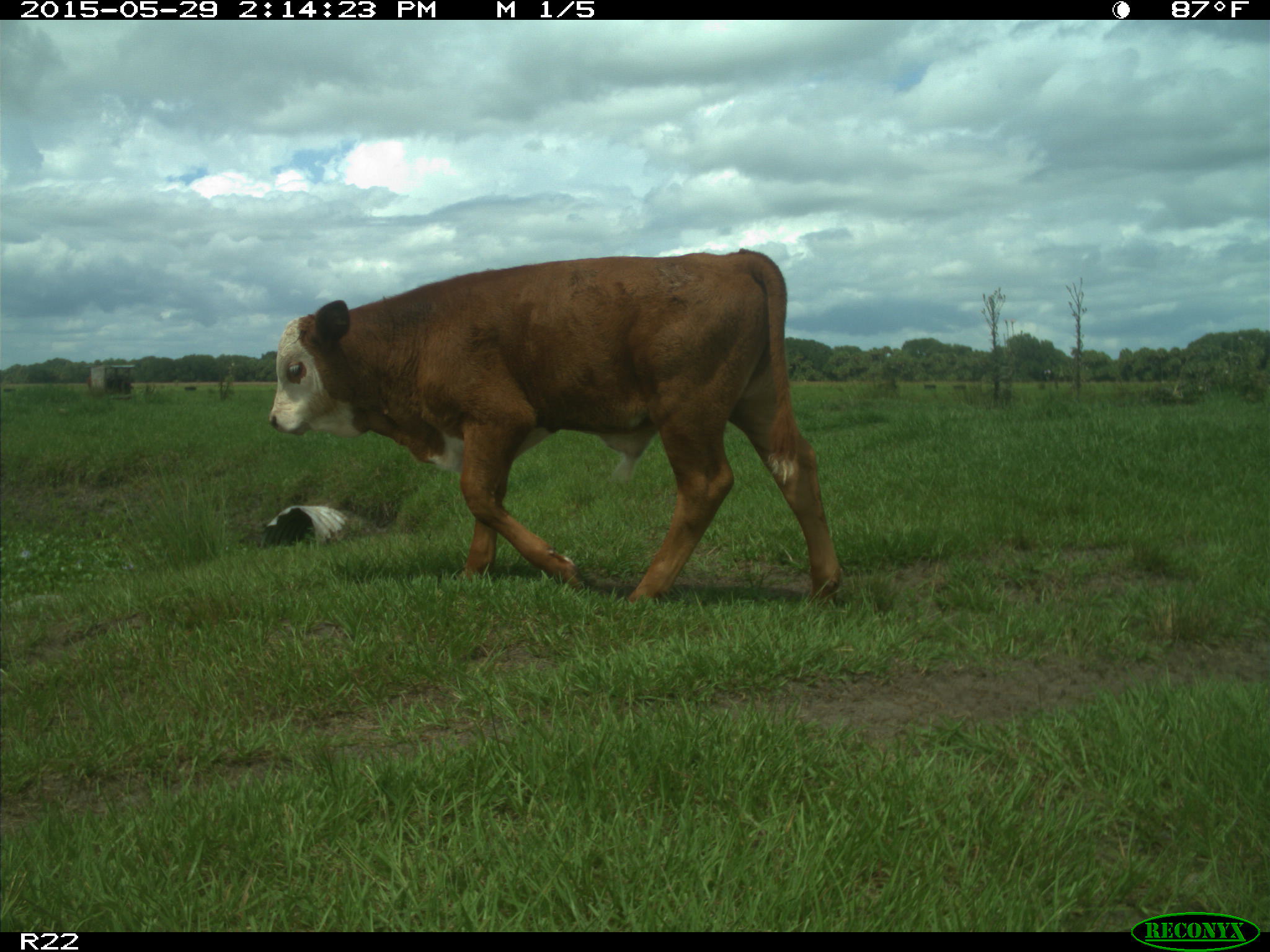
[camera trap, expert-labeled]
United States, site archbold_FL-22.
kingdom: Animalia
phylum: Chordata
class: Mammalia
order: Artiodactyla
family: Bovidae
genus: Bos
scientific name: Bos taurus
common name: domestic cow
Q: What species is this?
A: Bos taurus (domestic cow).